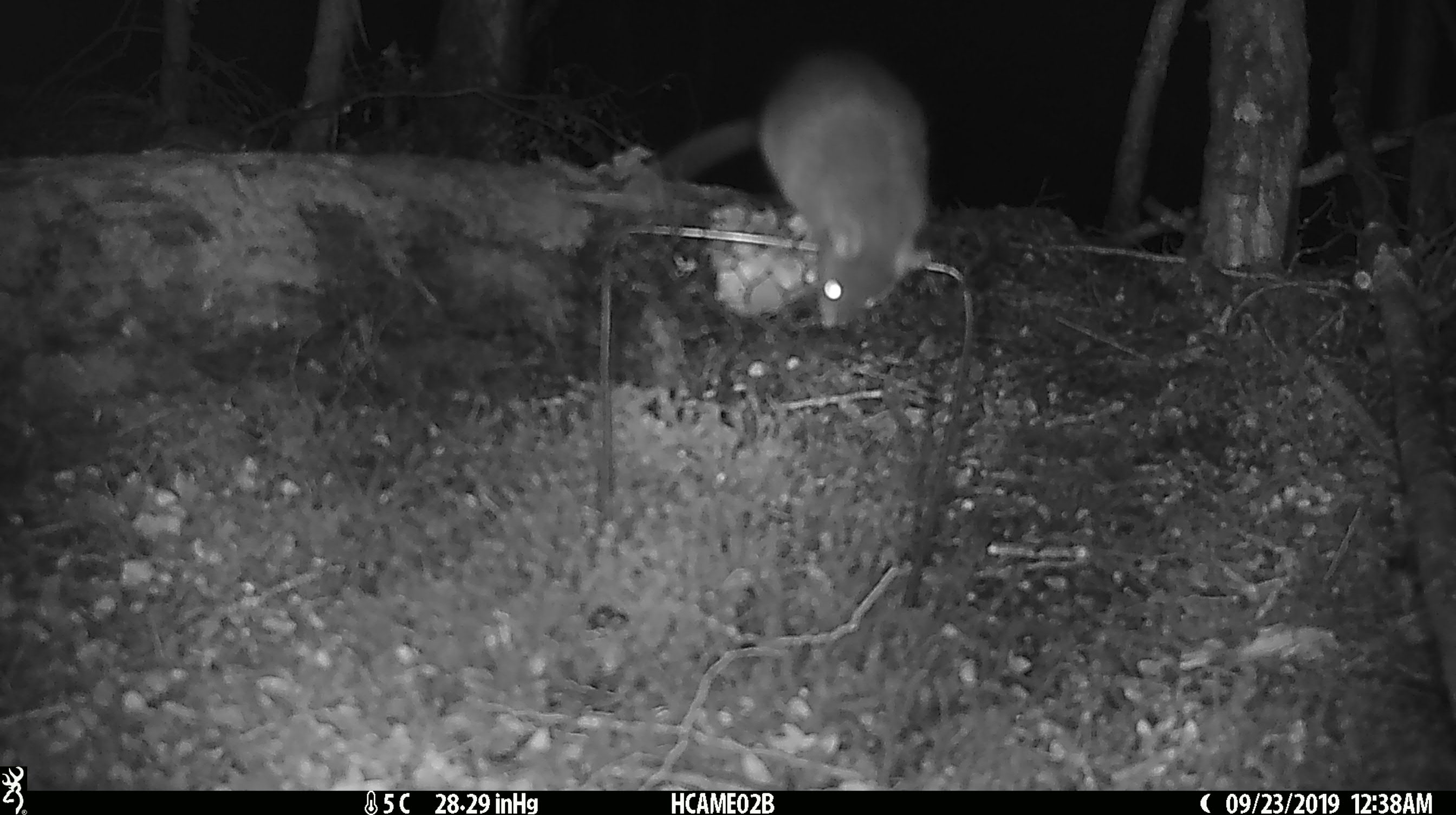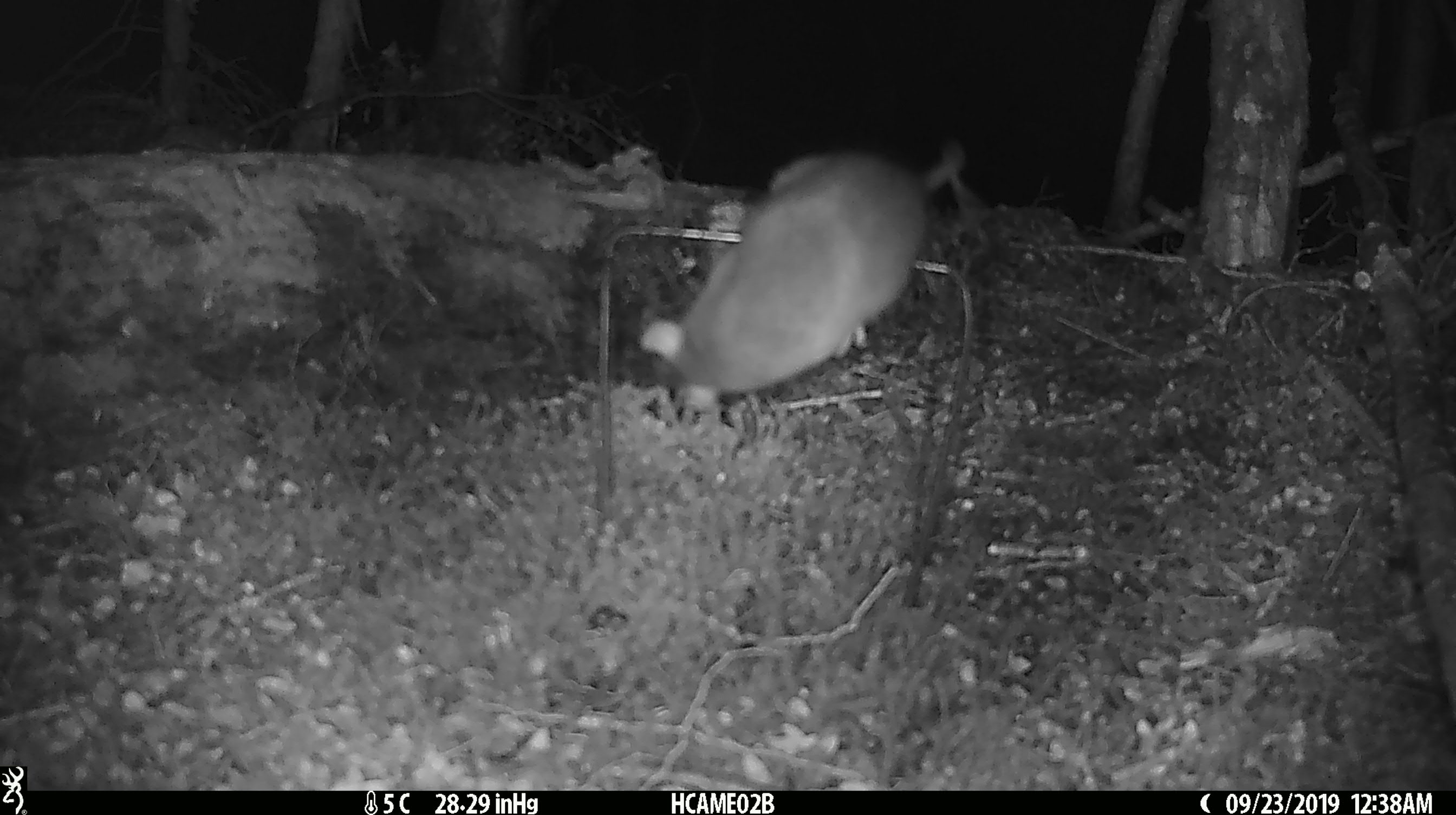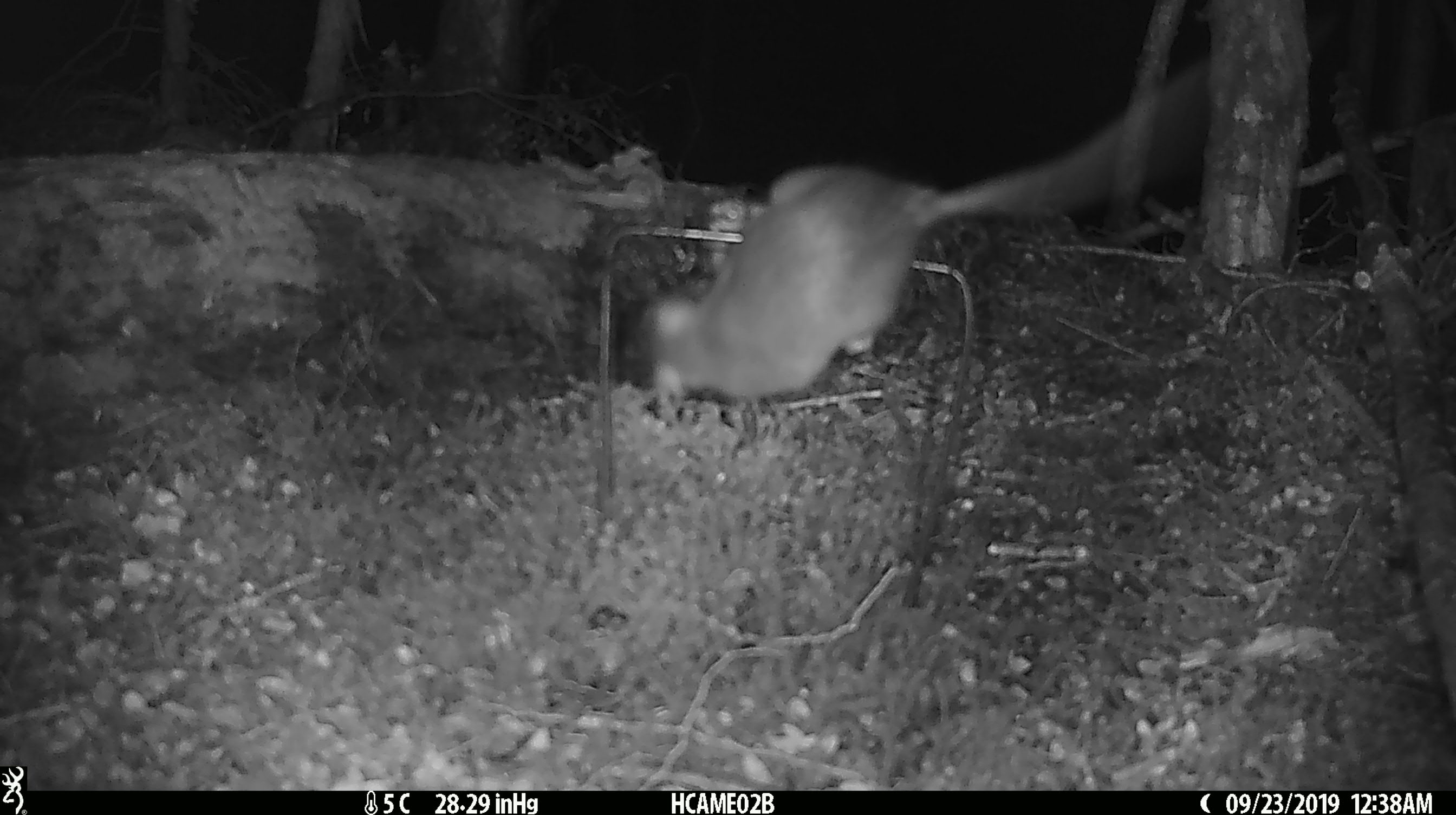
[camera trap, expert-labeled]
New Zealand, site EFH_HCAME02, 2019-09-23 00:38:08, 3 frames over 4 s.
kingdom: Animalia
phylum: Chordata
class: Mammalia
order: Rodentia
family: Muridae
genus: Rattus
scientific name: Rattus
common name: rat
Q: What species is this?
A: Rat (Rattus).